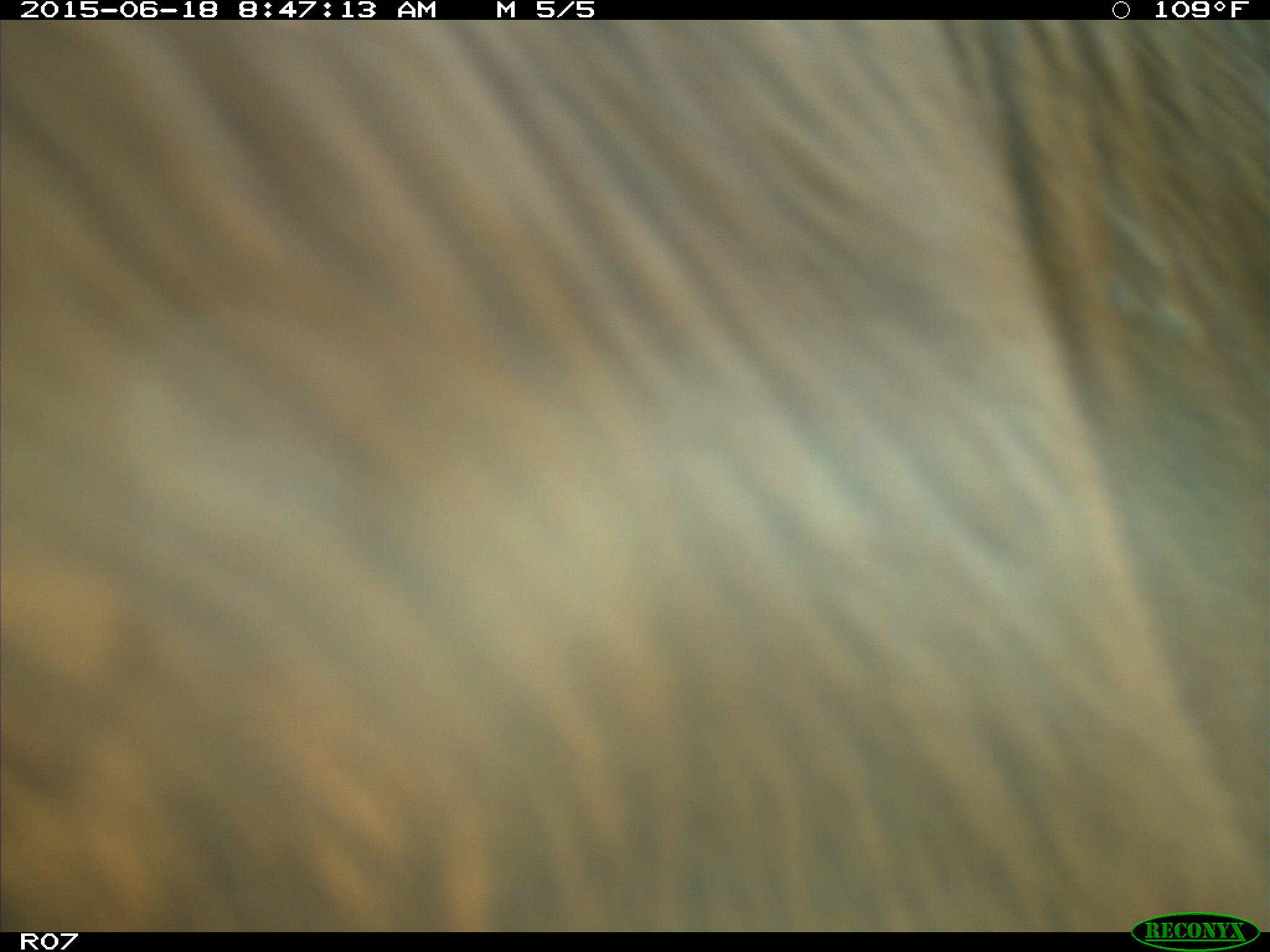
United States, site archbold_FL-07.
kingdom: Animalia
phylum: Chordata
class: Mammalia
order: Artiodactyla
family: Bovidae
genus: Bos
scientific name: Bos taurus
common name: domestic cow